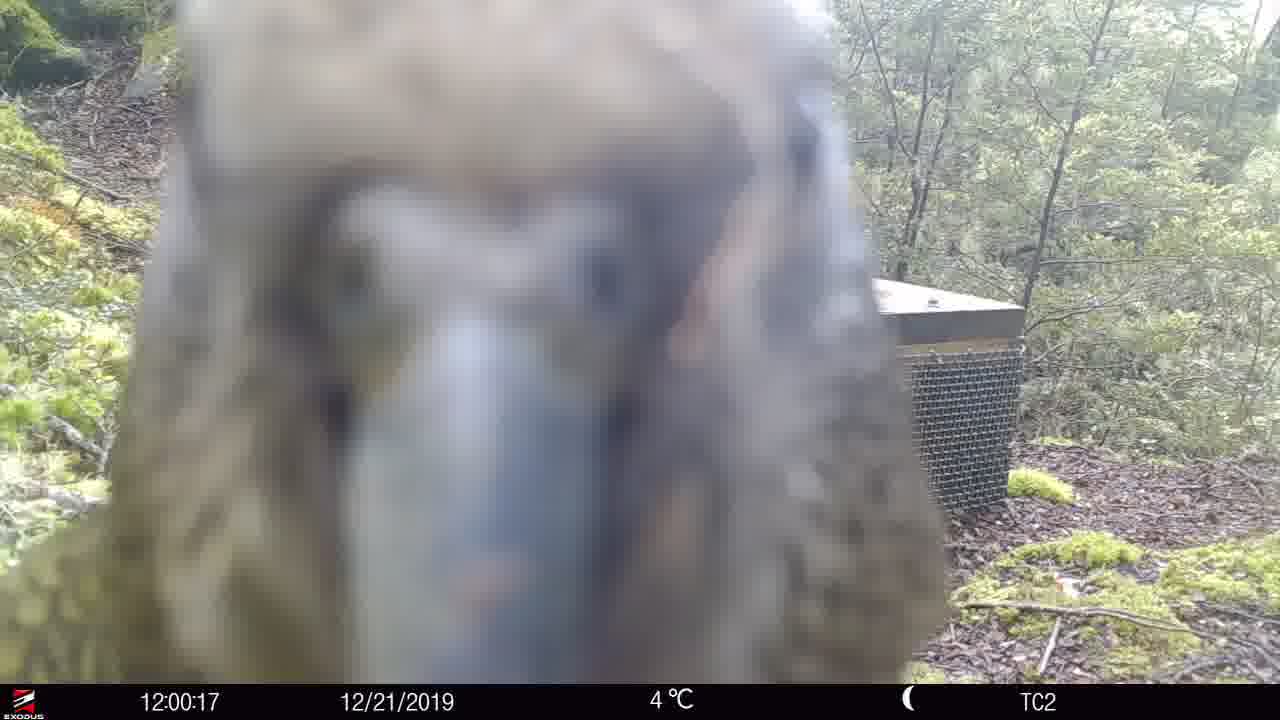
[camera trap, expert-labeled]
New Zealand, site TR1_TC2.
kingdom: Animalia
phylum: Chordata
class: Aves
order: Psittaciformes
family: Strigopidae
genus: Nestor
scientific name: Nestor notabilis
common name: kea